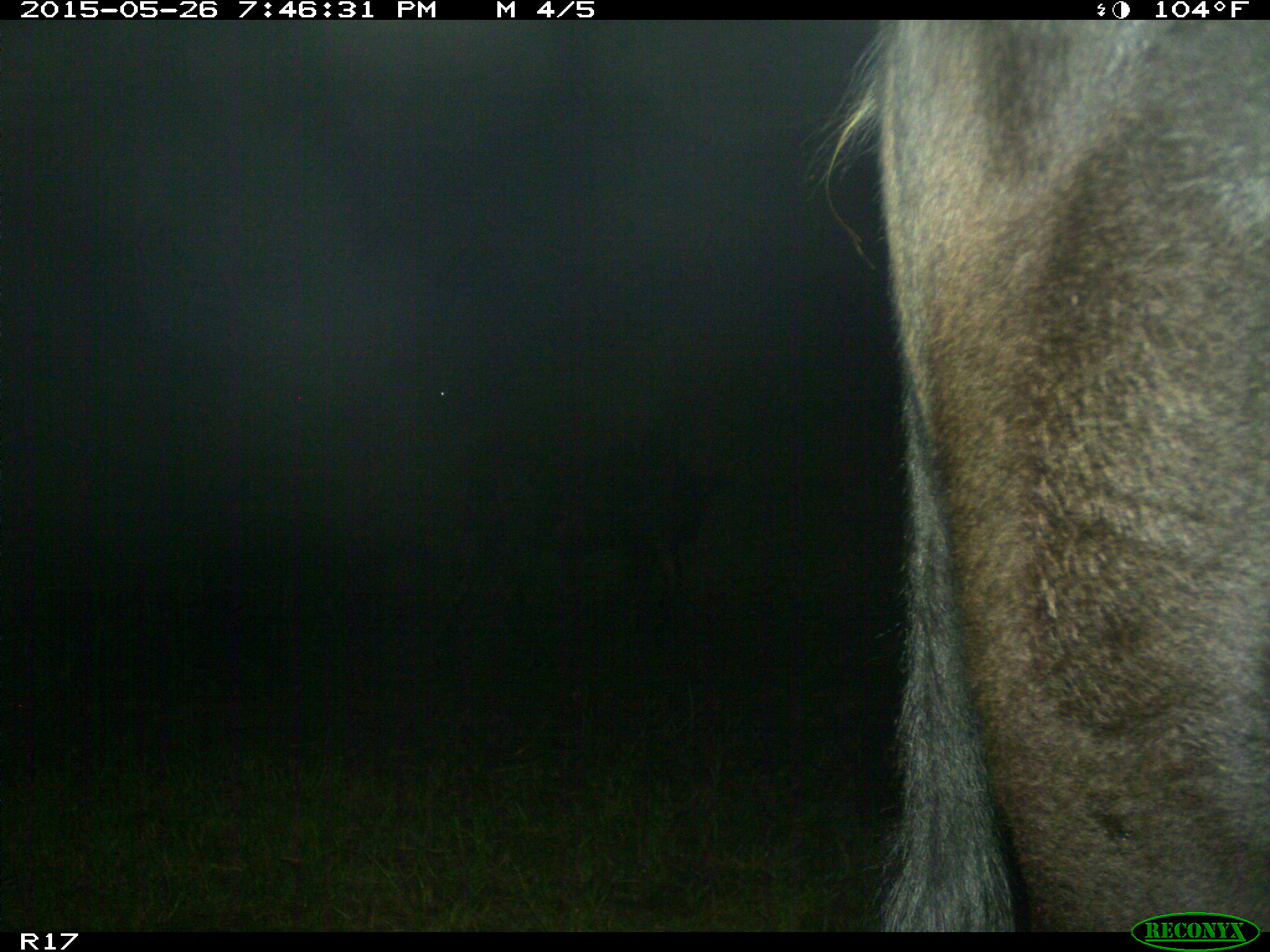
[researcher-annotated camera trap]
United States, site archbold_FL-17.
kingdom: Animalia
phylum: Chordata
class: Mammalia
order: Artiodactyla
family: Bovidae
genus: Bos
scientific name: Bos taurus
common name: domestic cow